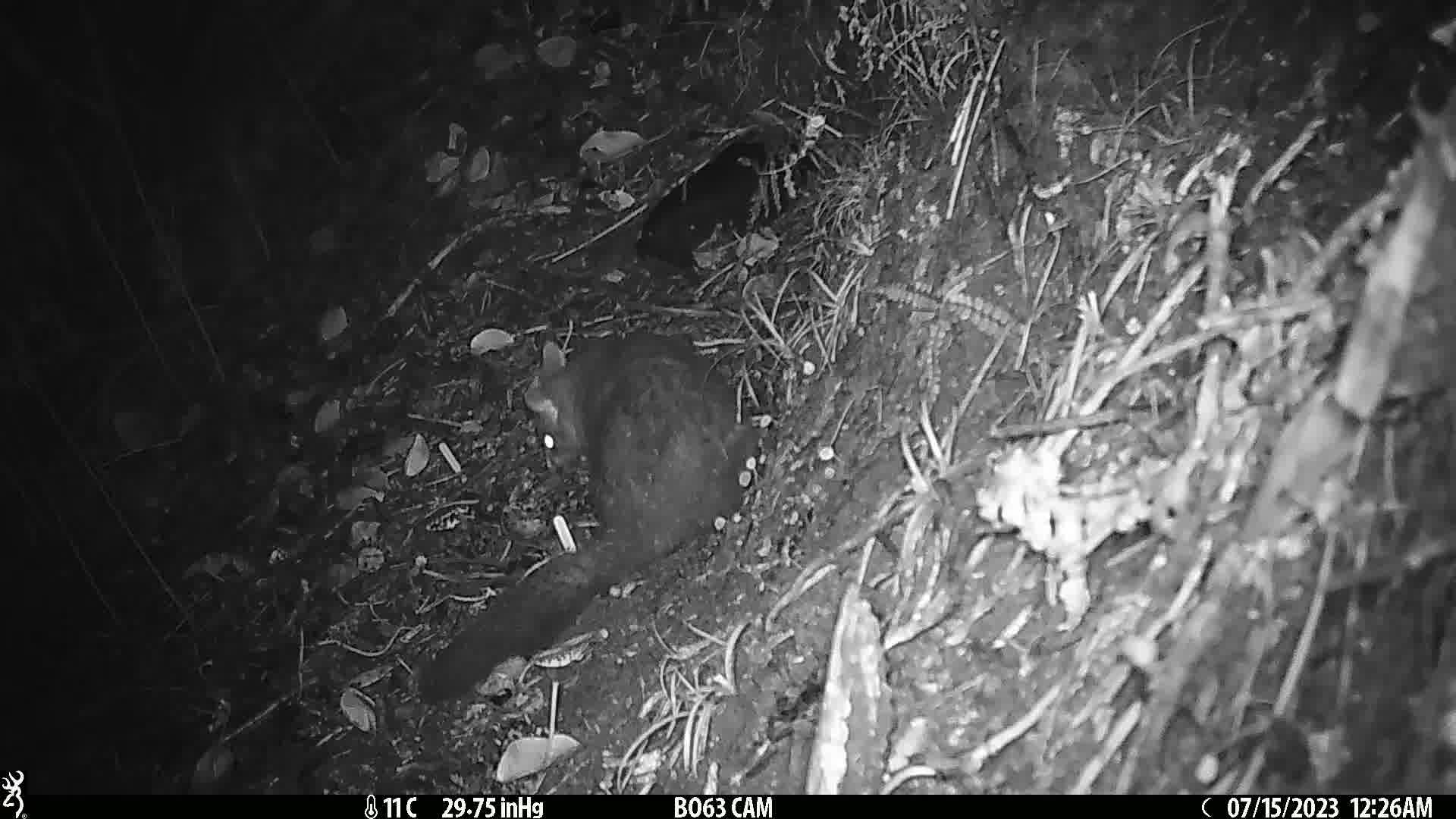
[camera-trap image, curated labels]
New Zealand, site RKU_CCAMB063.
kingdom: Animalia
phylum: Chordata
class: Mammalia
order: Diprotodontia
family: Phalangeridae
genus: Trichosurus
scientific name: Trichosurus vulpecula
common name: common brushtail possum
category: possum